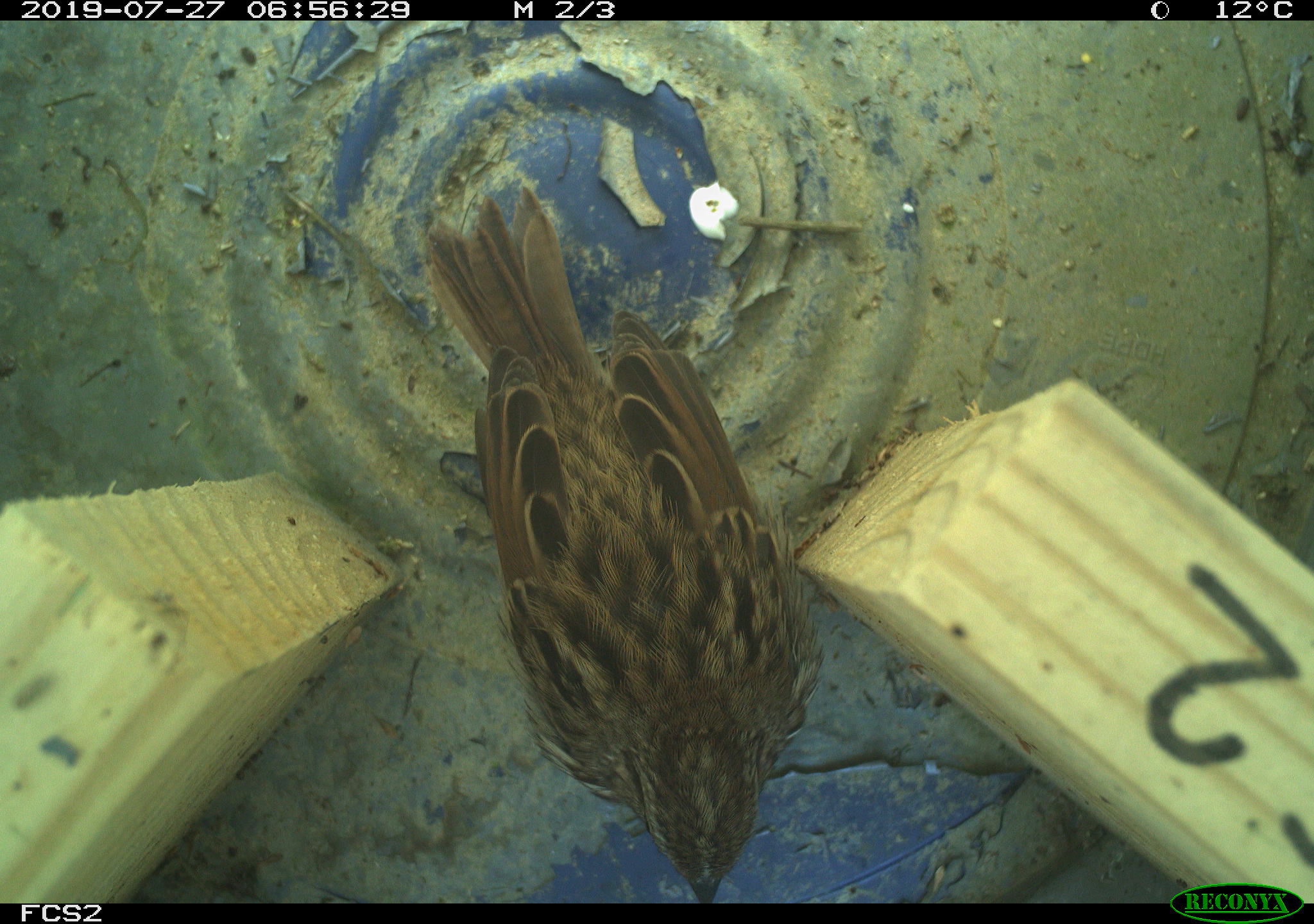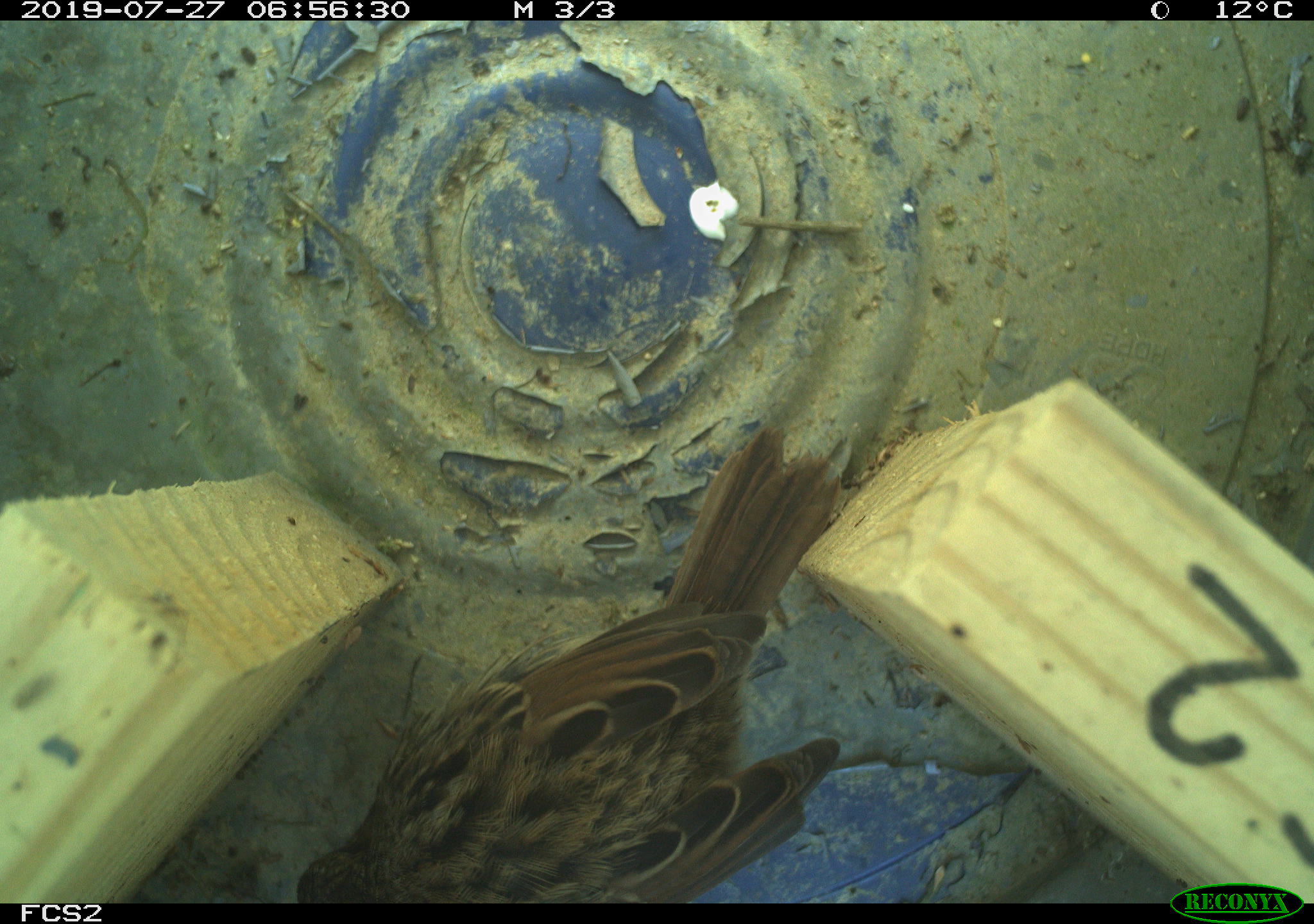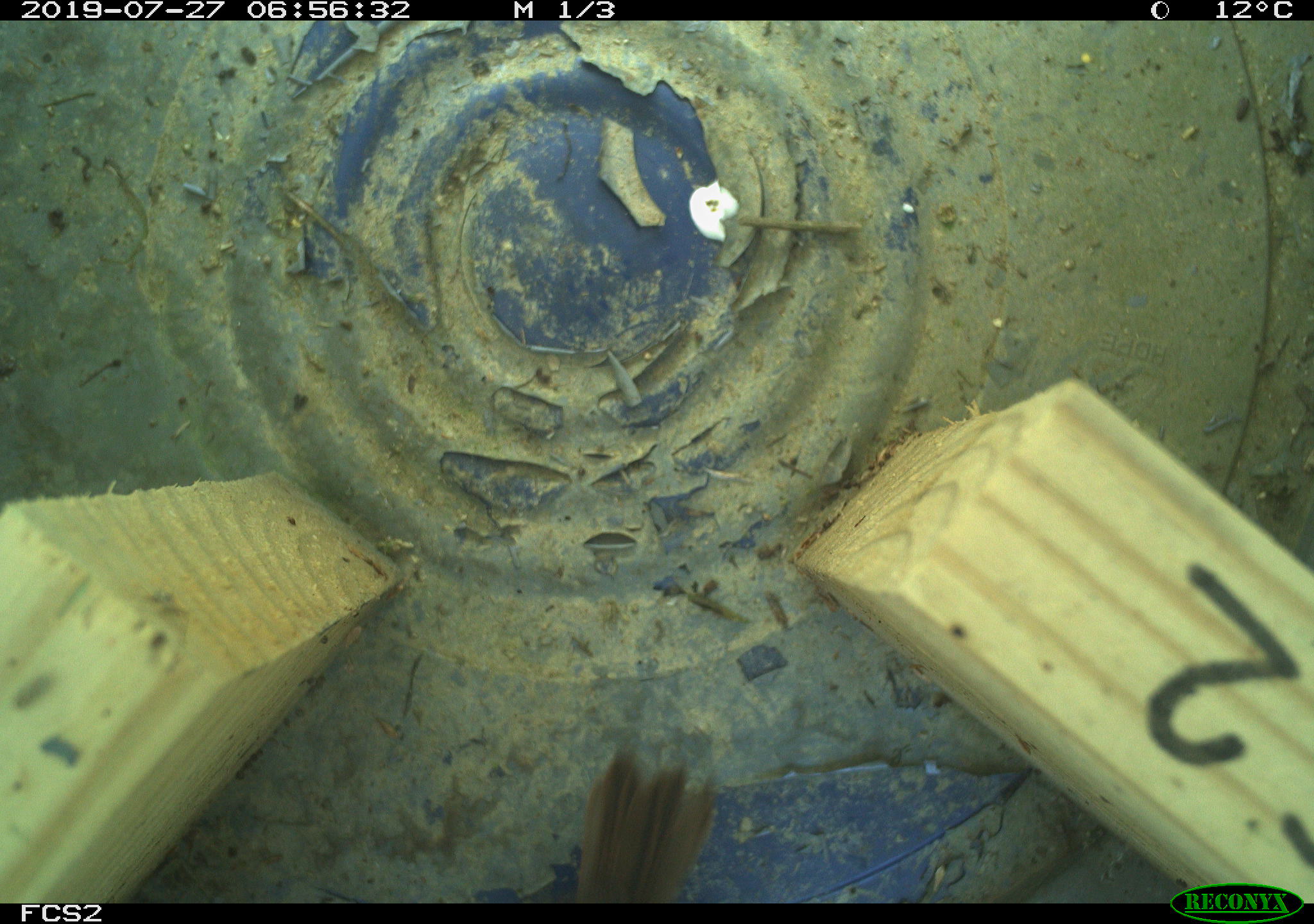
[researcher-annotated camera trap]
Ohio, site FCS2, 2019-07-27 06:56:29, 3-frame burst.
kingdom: Animalia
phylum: Chordata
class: Aves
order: Passeriformes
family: Passerellidae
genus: Melospiza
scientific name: Melospiza melodia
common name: song sparrow